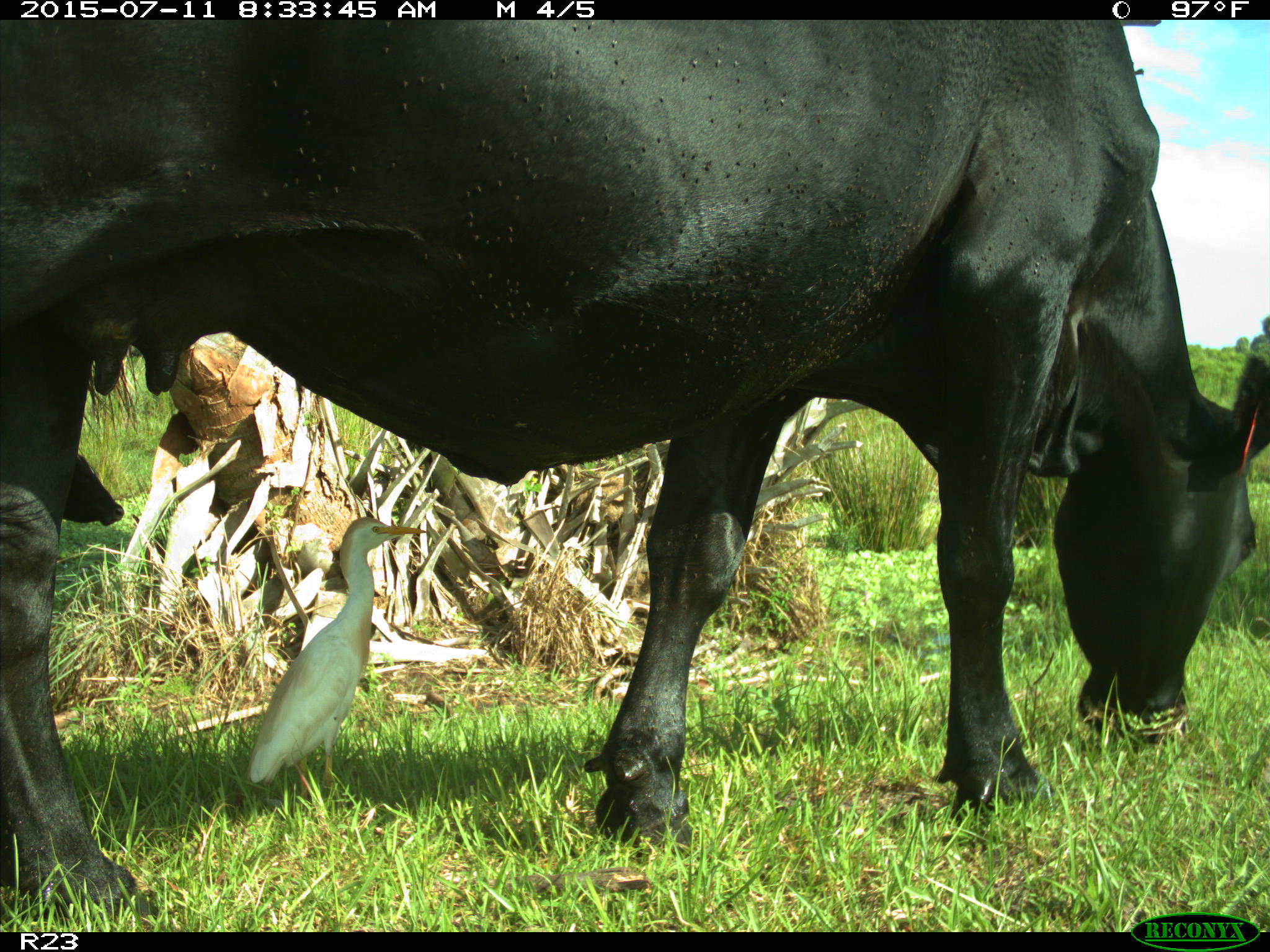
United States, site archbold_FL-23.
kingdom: Animalia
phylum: Chordata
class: Mammalia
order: Artiodactyla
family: Bovidae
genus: Bos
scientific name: Bos taurus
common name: domestic cow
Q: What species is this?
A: Bos taurus (domestic cow).